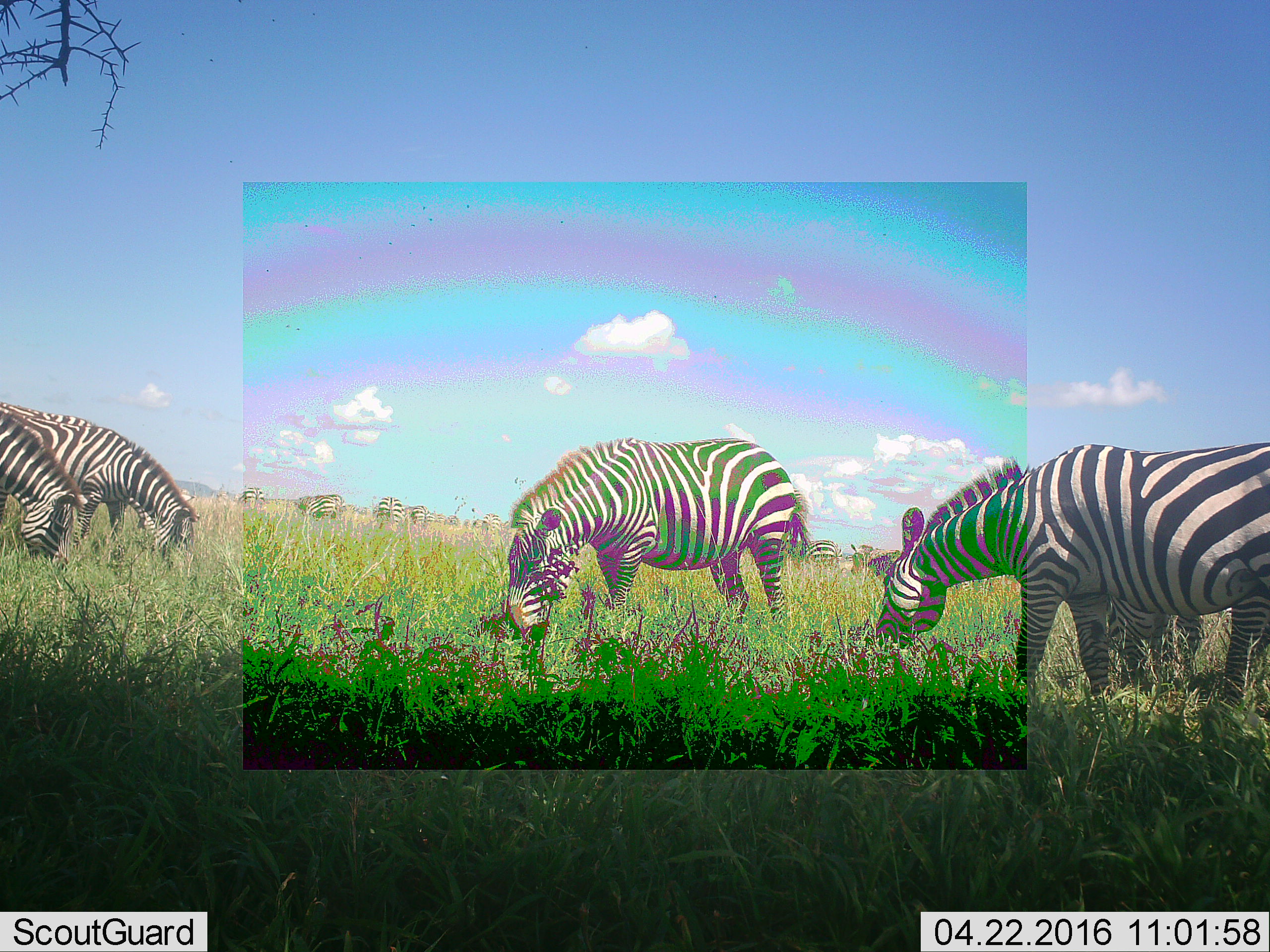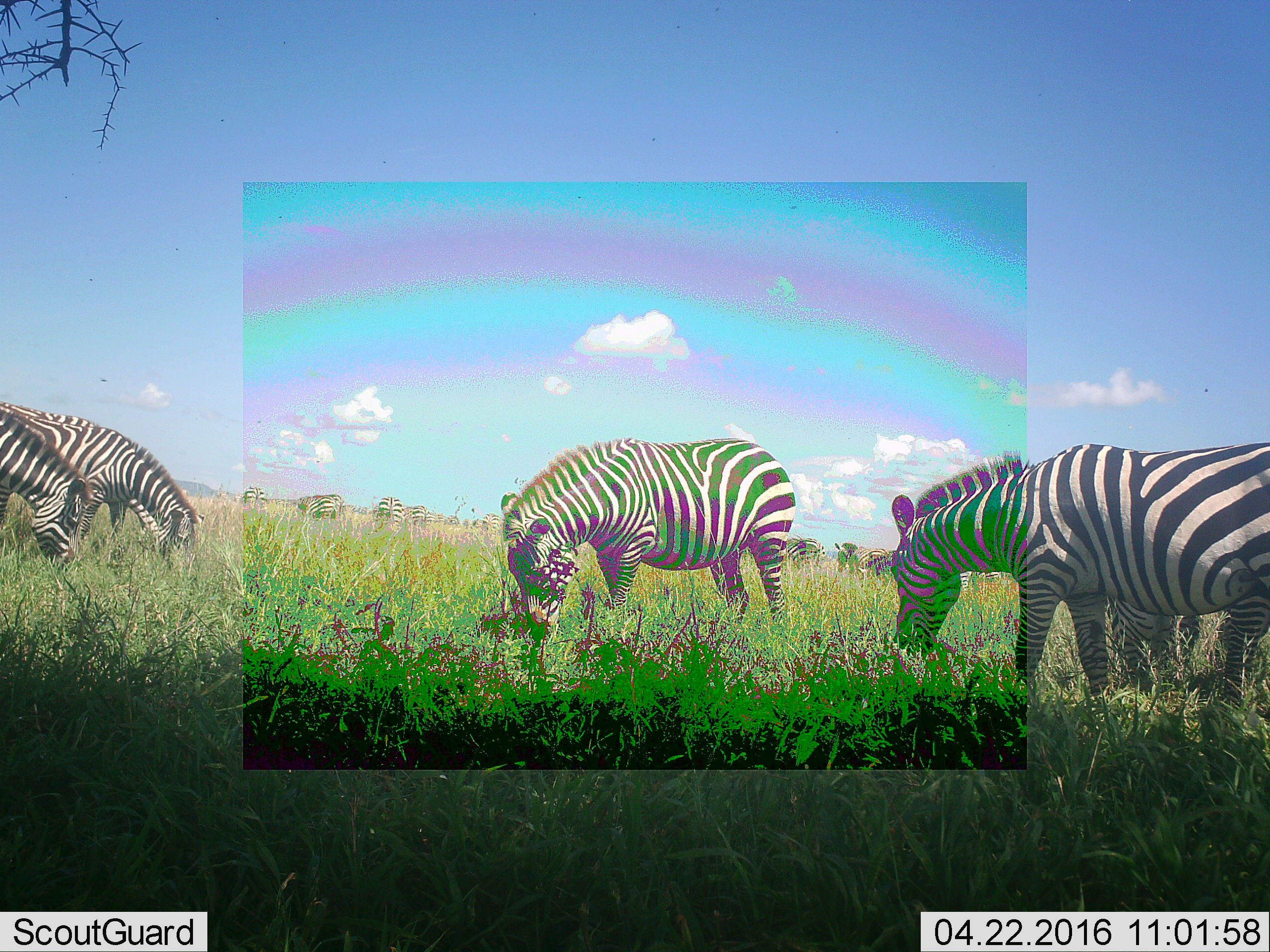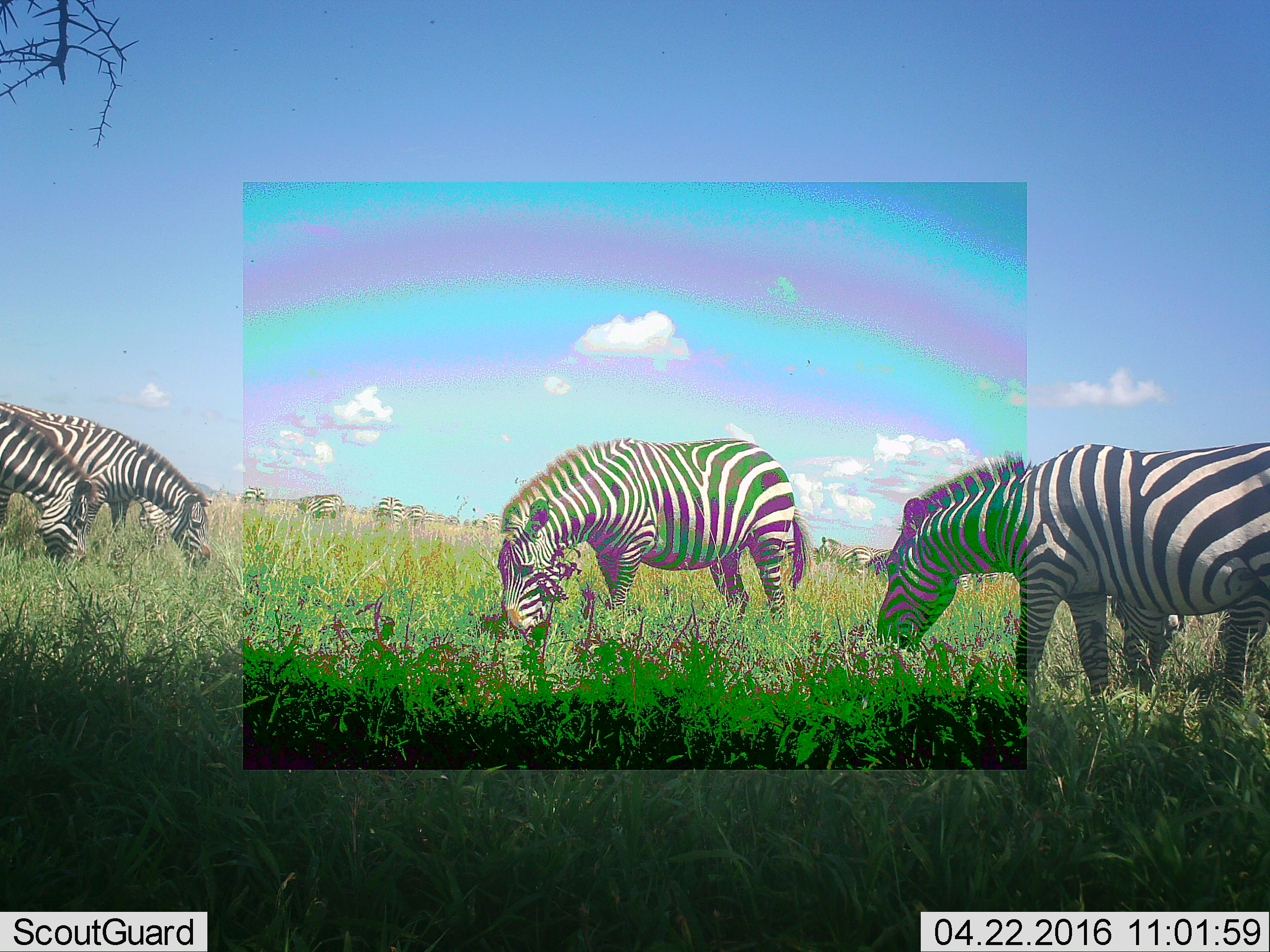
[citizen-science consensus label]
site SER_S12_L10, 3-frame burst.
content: unidentified animal